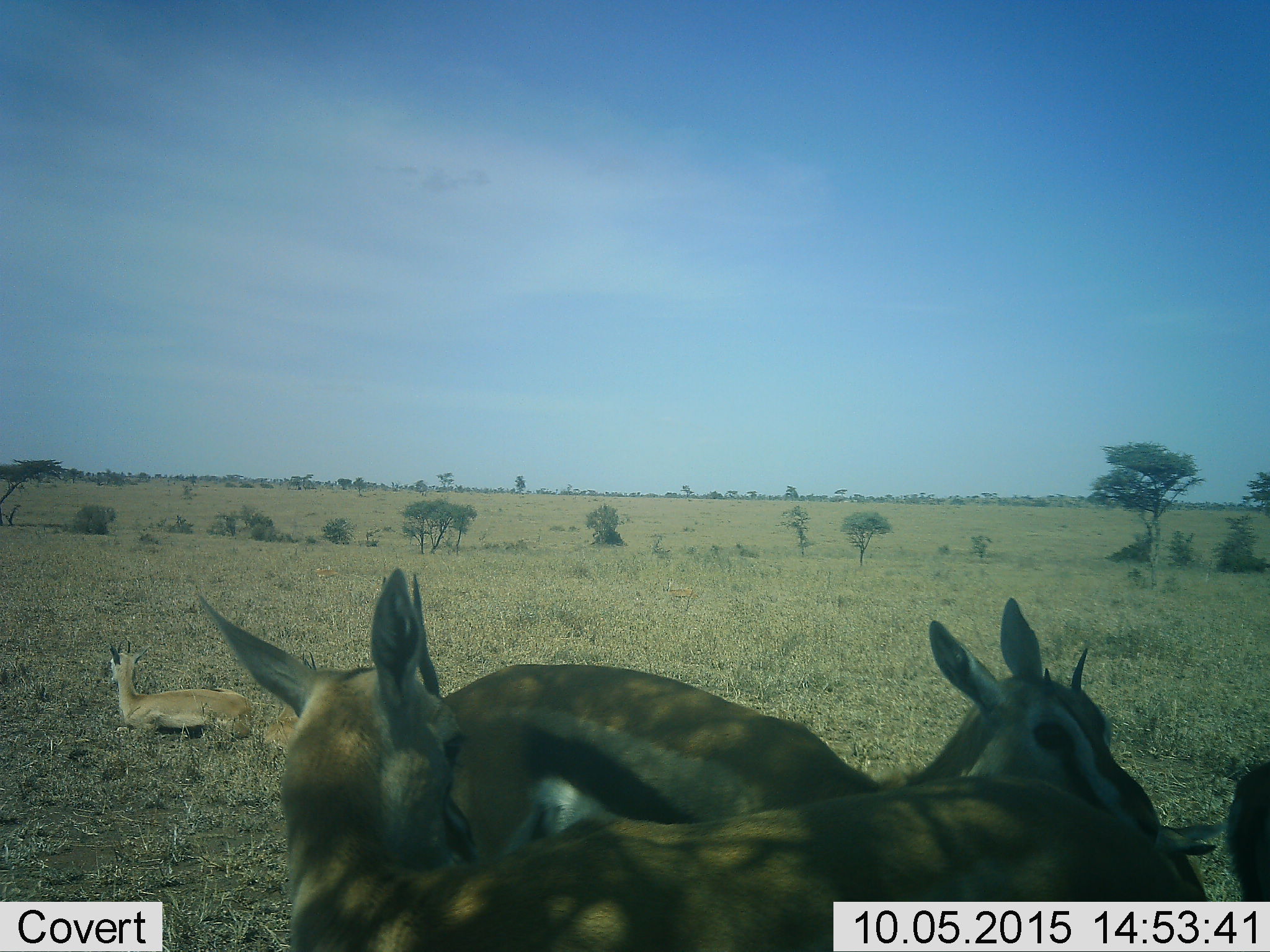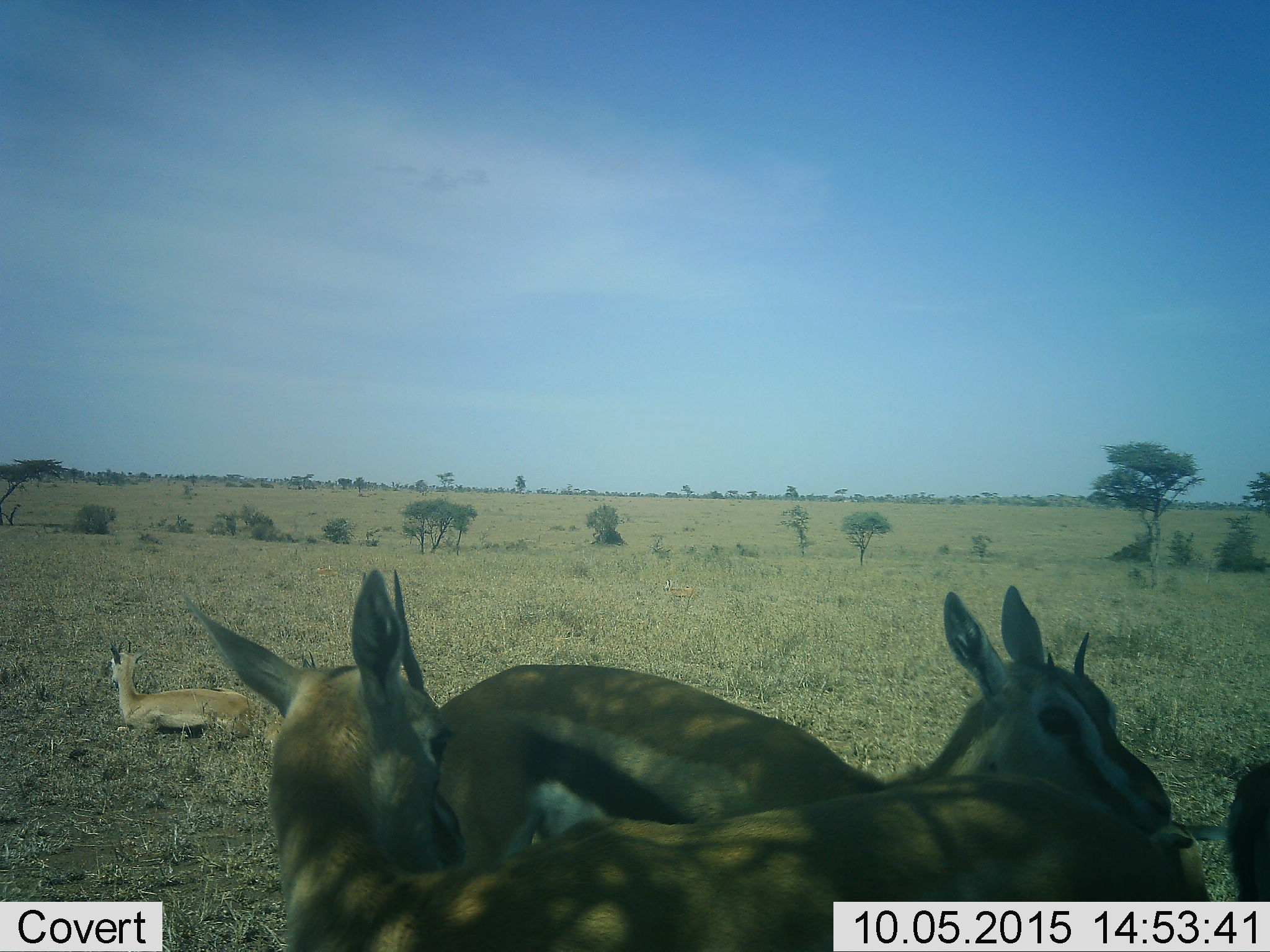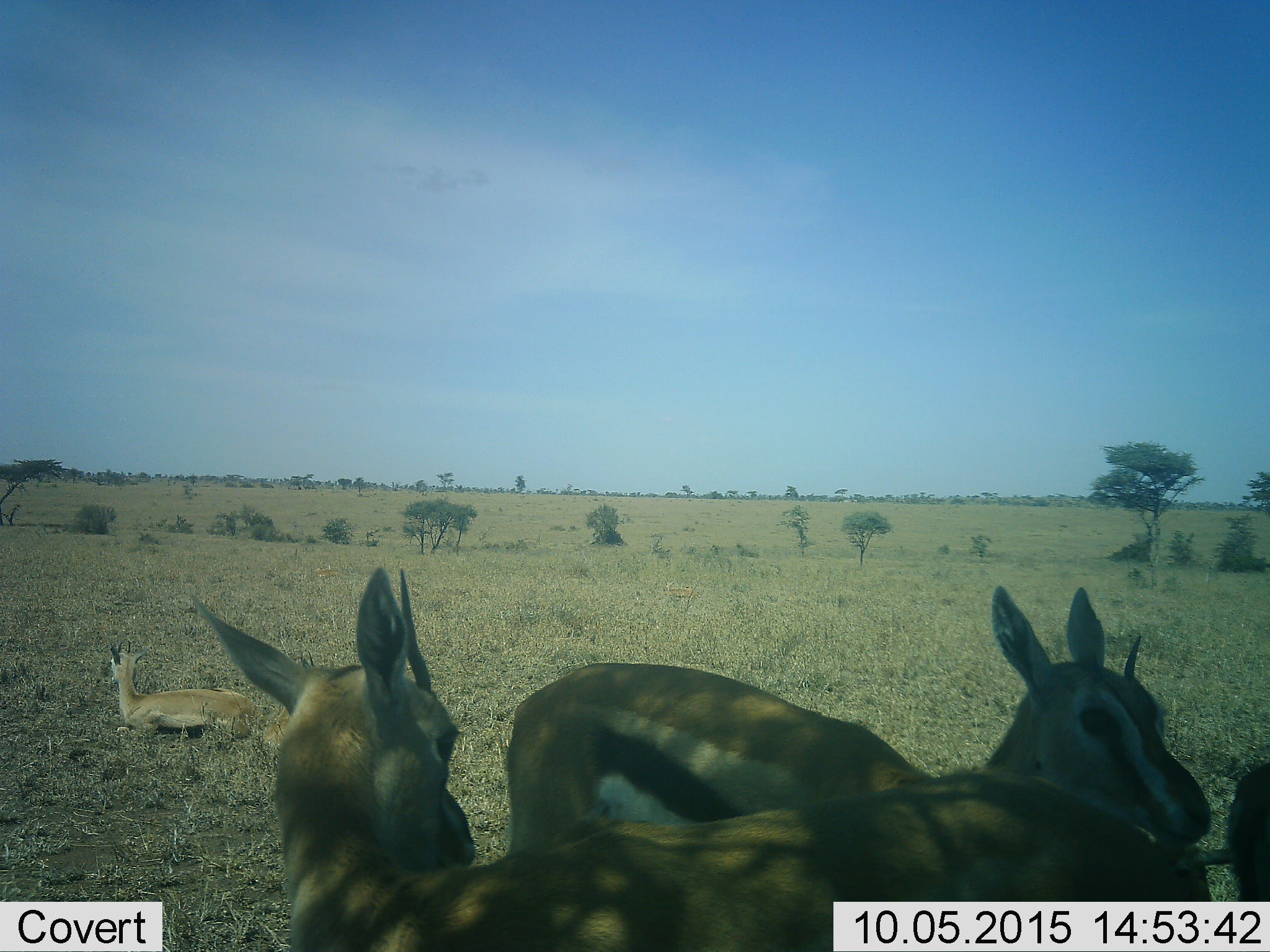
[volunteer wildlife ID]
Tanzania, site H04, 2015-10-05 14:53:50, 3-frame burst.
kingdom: Animalia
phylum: Chordata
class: Mammalia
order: Artiodactyla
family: Bovidae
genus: Eudorcas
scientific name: Eudorcas thomsonii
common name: thomson's gazelle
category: gazellethomsons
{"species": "gazellethomsons (thomson's gazelle) (Eudorcas thomsonii)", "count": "5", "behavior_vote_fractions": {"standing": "88%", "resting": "100%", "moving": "25%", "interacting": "25%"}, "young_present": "50%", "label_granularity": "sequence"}